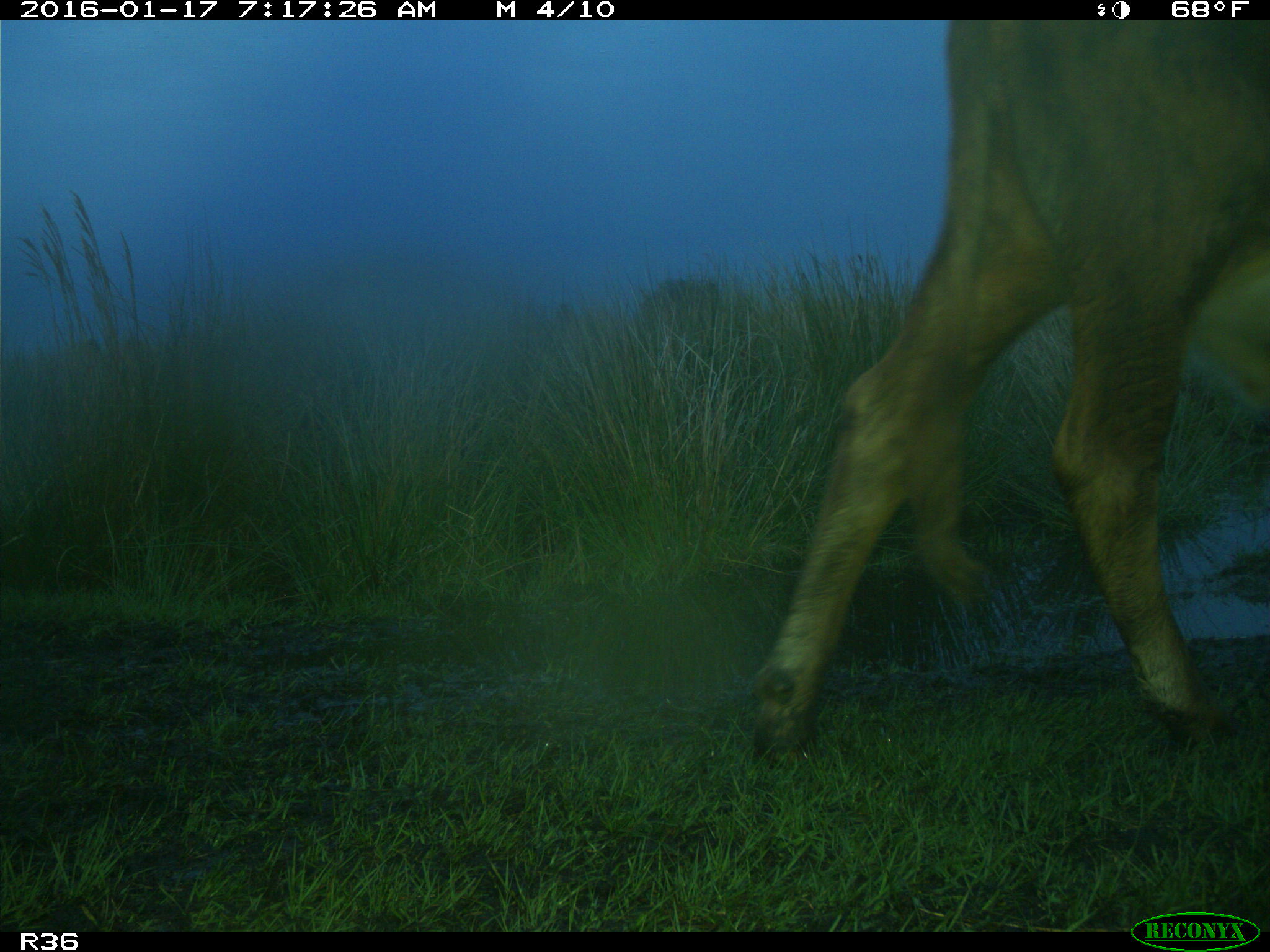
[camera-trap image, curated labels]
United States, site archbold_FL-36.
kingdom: Animalia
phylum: Chordata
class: Mammalia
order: Artiodactyla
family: Bovidae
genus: Bos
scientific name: Bos taurus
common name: domestic cow